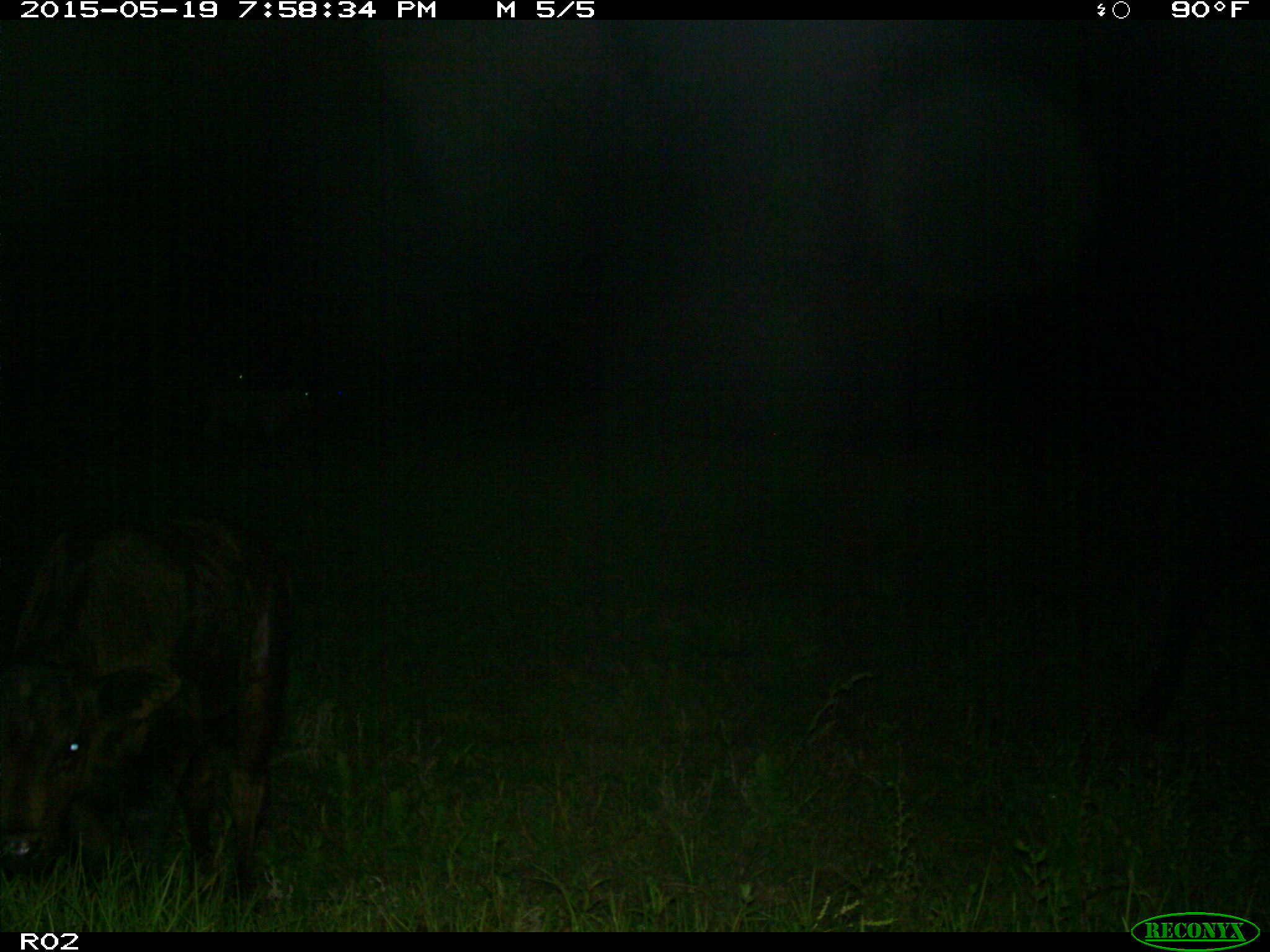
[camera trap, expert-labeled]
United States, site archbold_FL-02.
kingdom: Animalia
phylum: Chordata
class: Mammalia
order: Artiodactyla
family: Bovidae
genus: Bos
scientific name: Bos taurus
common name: domestic cow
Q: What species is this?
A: Bos taurus (domestic cow).